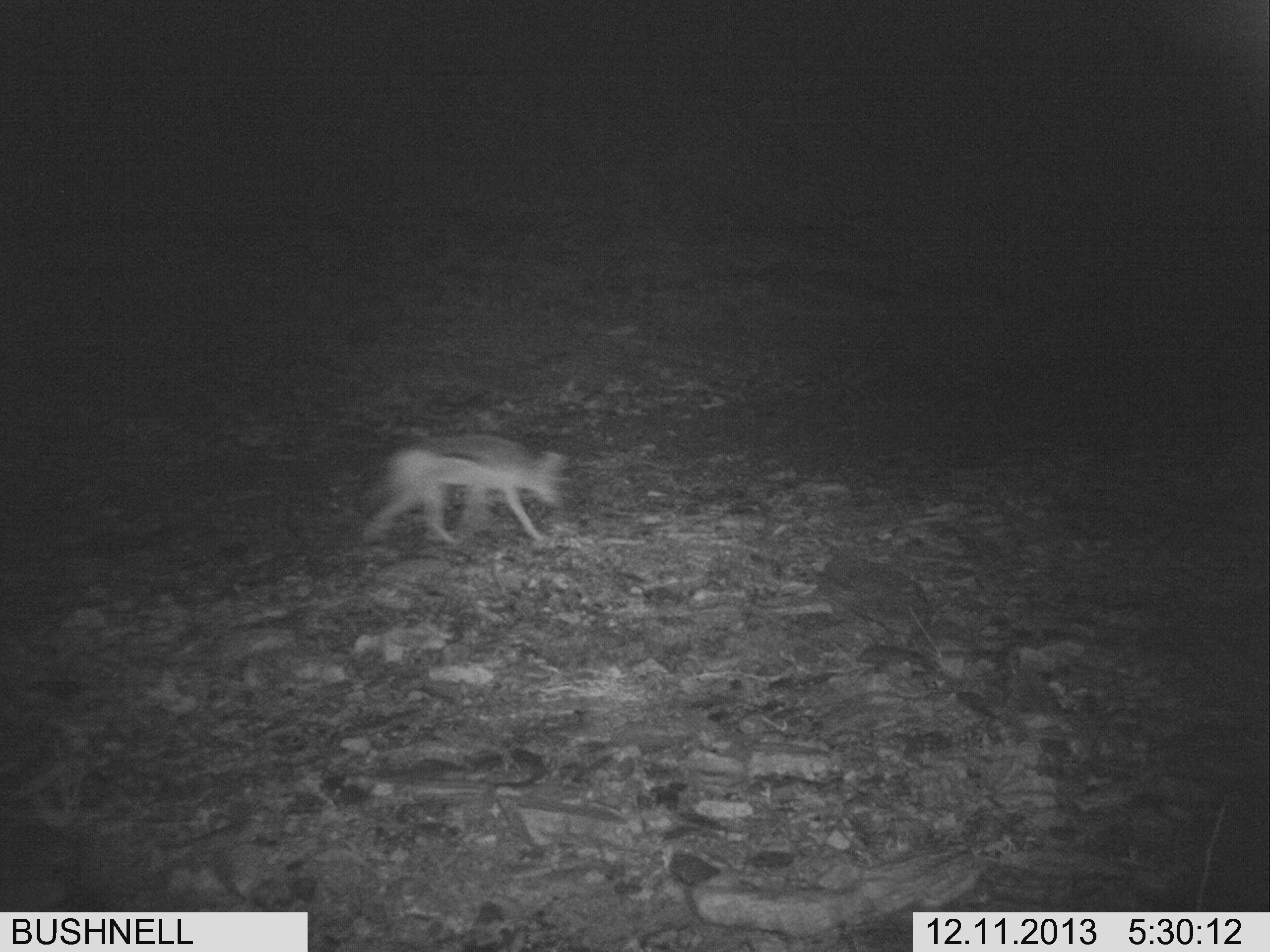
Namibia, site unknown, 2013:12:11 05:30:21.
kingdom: Animalia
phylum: Chordata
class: Mammalia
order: Carnivora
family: Canidae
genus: Lupulella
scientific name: Lupulella mesomelas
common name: black-backed jackal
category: canis mesomelas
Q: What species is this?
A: Canis mesomelas (black-backed jackal) (Lupulella mesomelas).